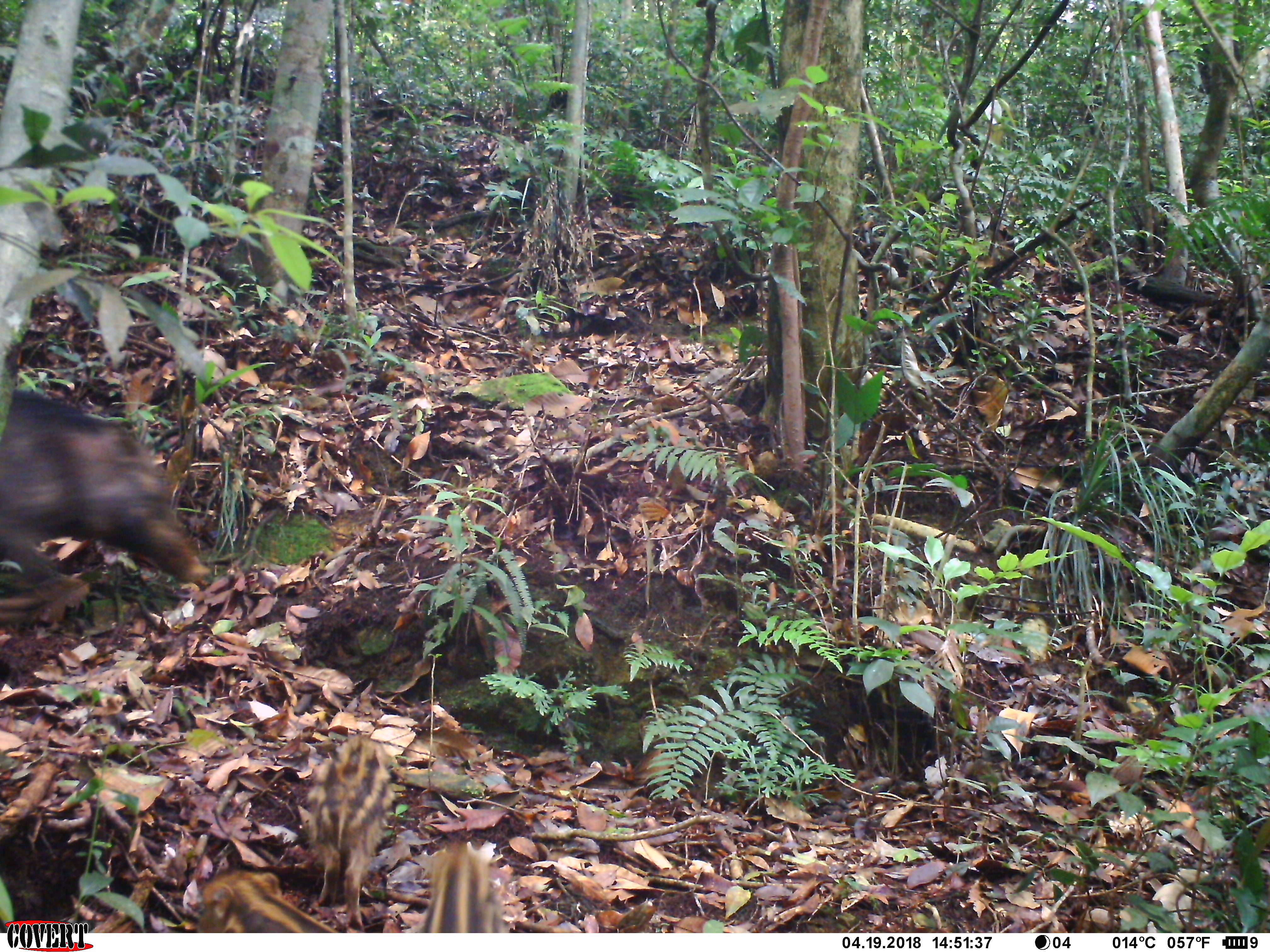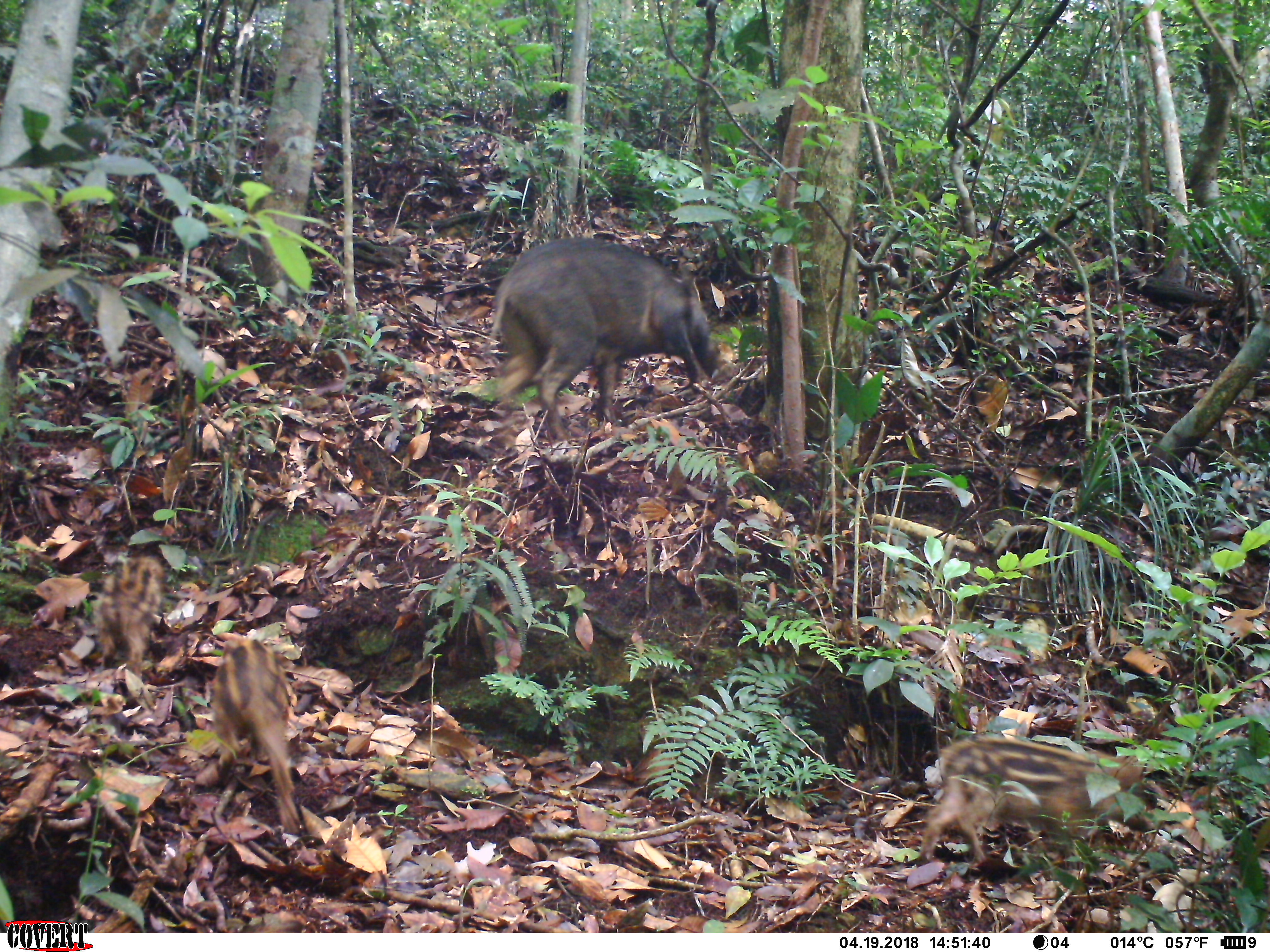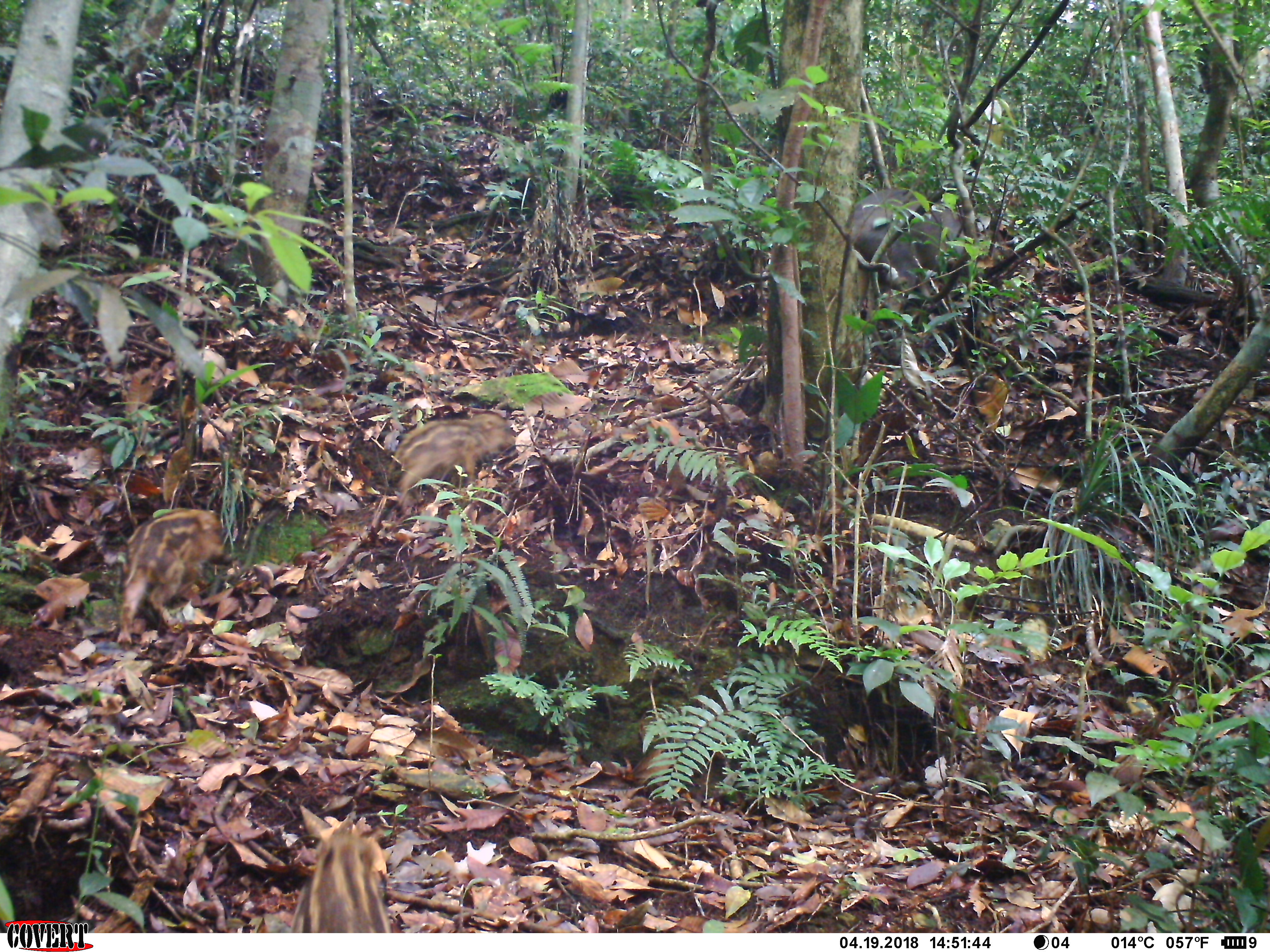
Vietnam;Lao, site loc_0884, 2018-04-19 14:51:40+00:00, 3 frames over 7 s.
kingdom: Animalia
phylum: Chordata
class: Mammalia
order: Artiodactyla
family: Suidae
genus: Sus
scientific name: Sus scrofa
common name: eurasian wild pig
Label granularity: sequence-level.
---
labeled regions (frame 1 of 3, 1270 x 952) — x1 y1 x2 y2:
eurasian wild pig: 0 384 210 607; 305 732 396 932; 193 867 340 932; 410 836 504 932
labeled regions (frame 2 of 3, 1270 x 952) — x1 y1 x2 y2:
eurasian wild pig: 492 235 725 441; 914 732 1158 868; 210 635 303 836; 95 552 167 688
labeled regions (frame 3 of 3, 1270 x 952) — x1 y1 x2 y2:
eurasian wild pig: 845 186 1017 319; 116 508 232 651; 388 411 516 511; 292 817 396 931